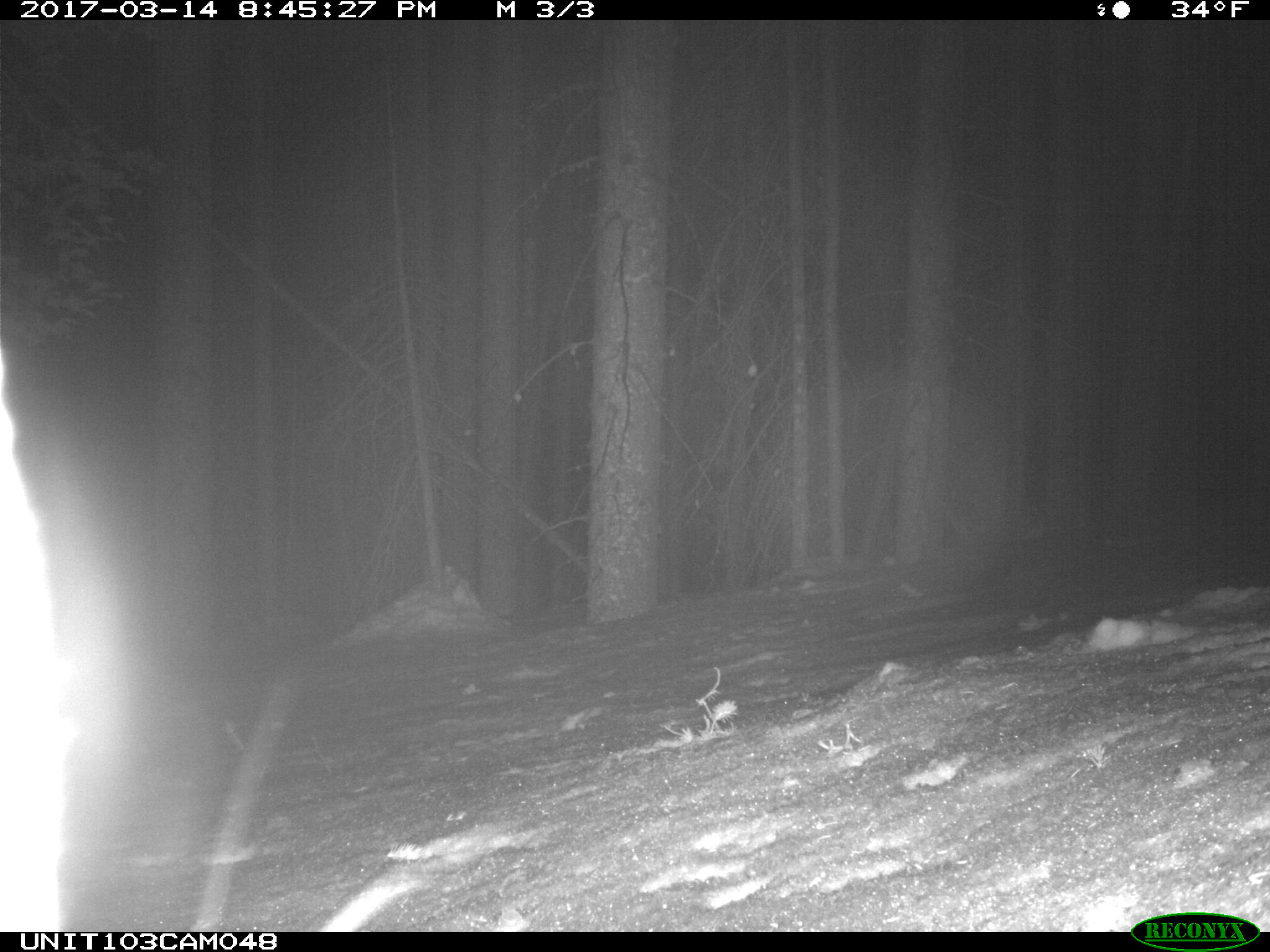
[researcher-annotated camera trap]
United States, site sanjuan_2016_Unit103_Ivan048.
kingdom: Animalia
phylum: Chordata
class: Mammalia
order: Lagomorpha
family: Leporidae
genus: Lepus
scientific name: Lepus americanus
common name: snowshoe hare